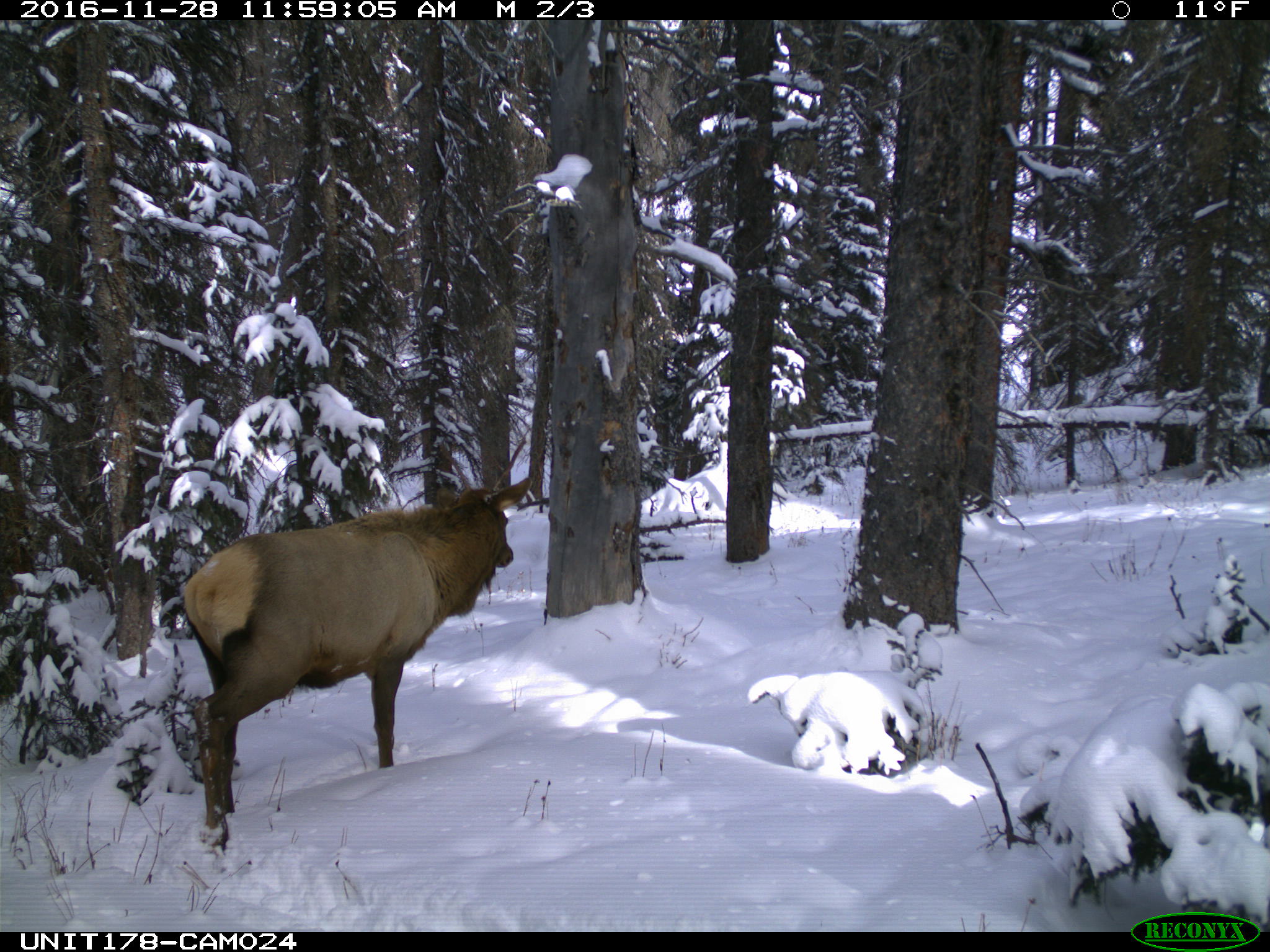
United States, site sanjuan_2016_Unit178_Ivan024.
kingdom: Animalia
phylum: Chordata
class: Mammalia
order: Artiodactyla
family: Cervidae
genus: Cervus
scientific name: Cervus elaphus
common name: red deer